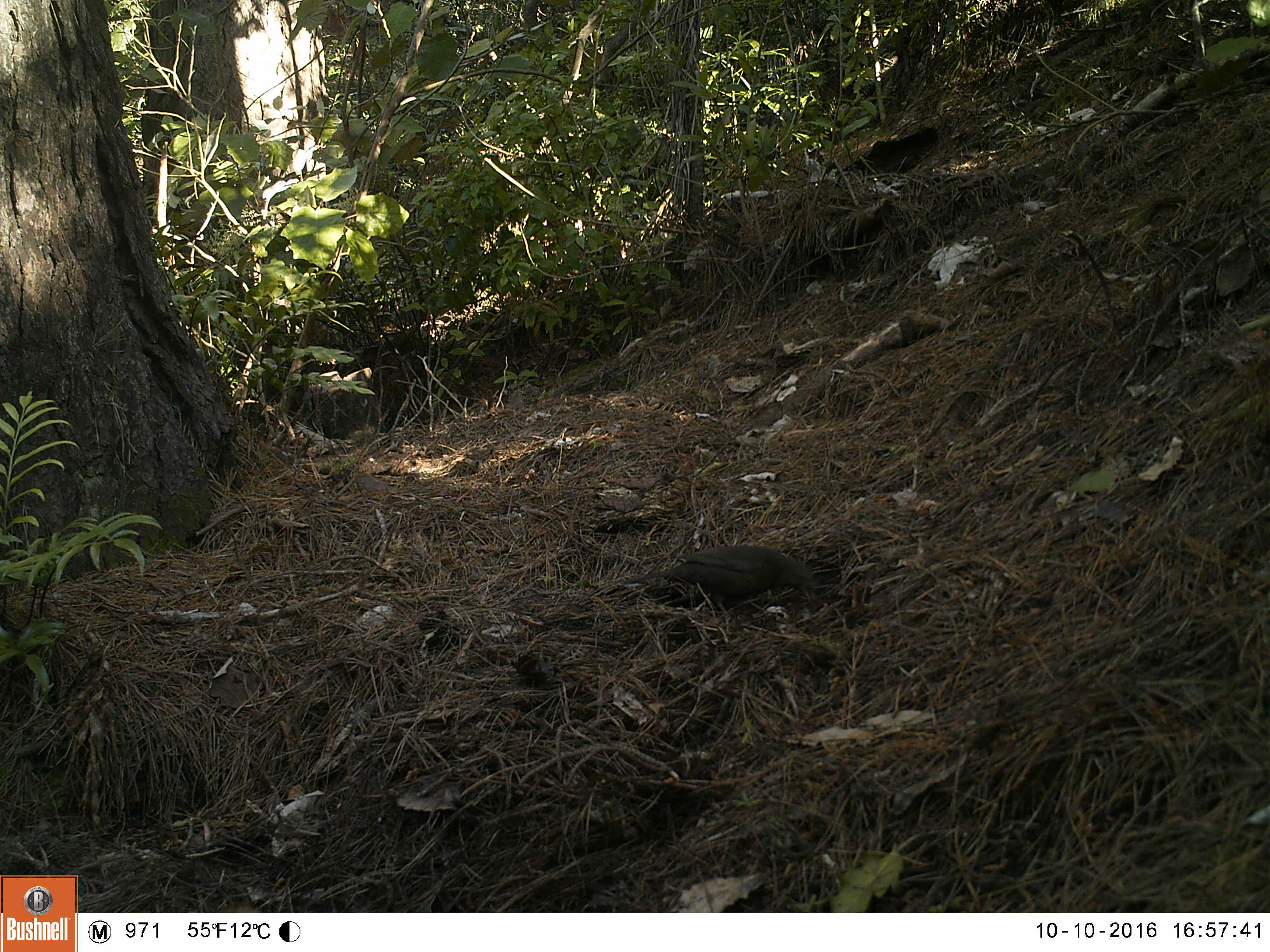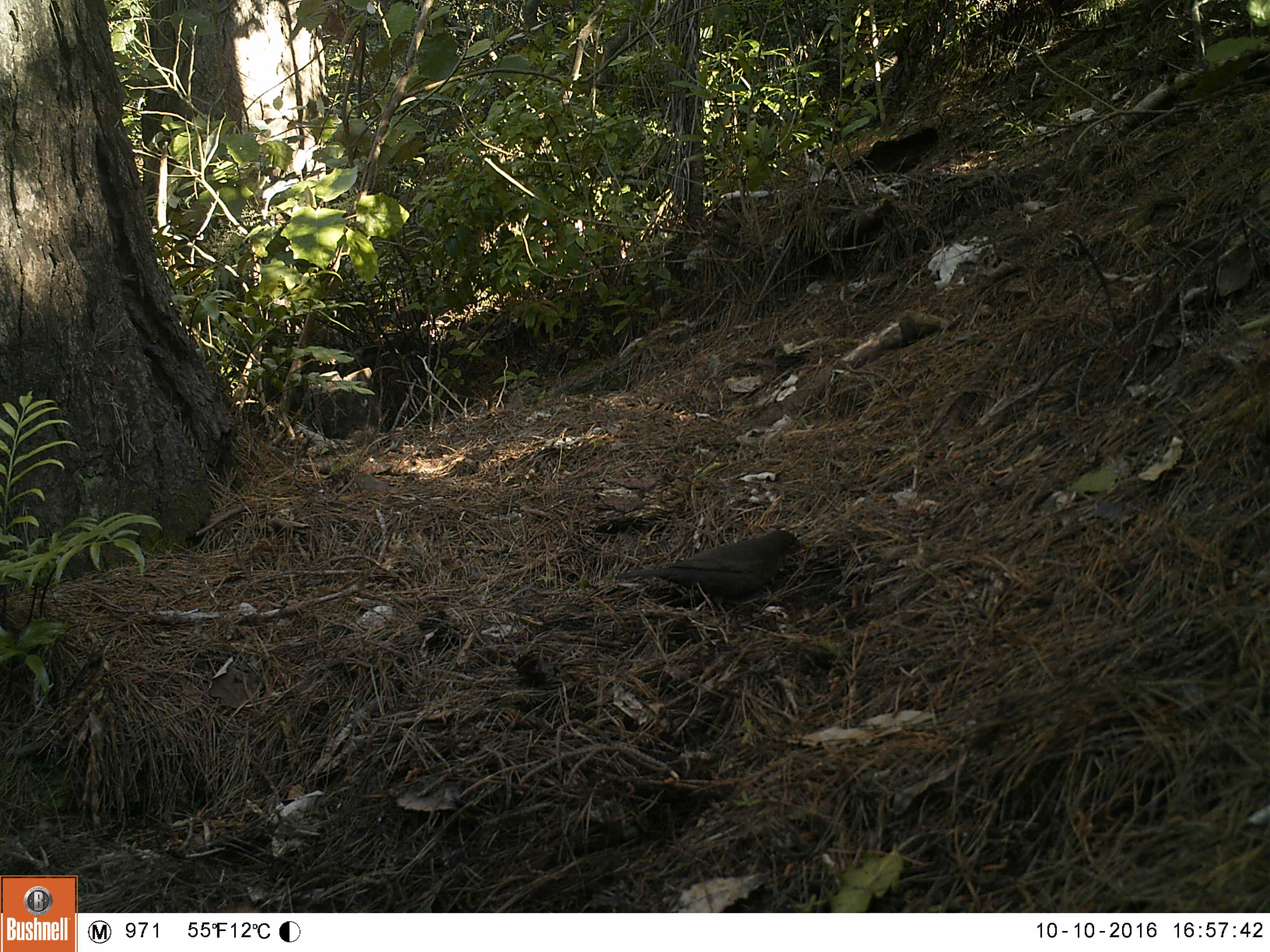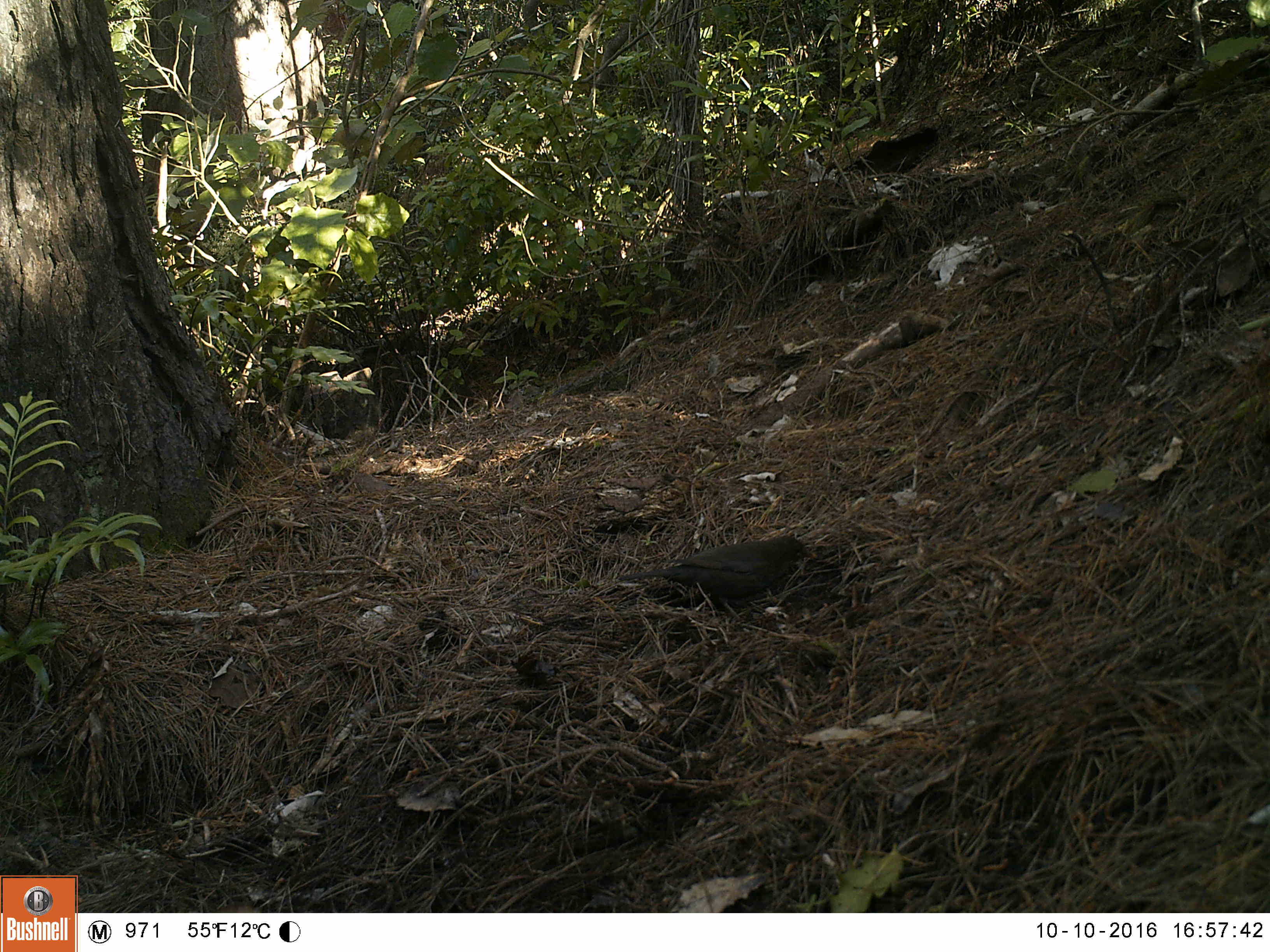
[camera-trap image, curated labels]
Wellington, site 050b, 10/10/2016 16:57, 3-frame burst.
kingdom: Animalia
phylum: Chordata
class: Aves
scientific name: Aves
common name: bird